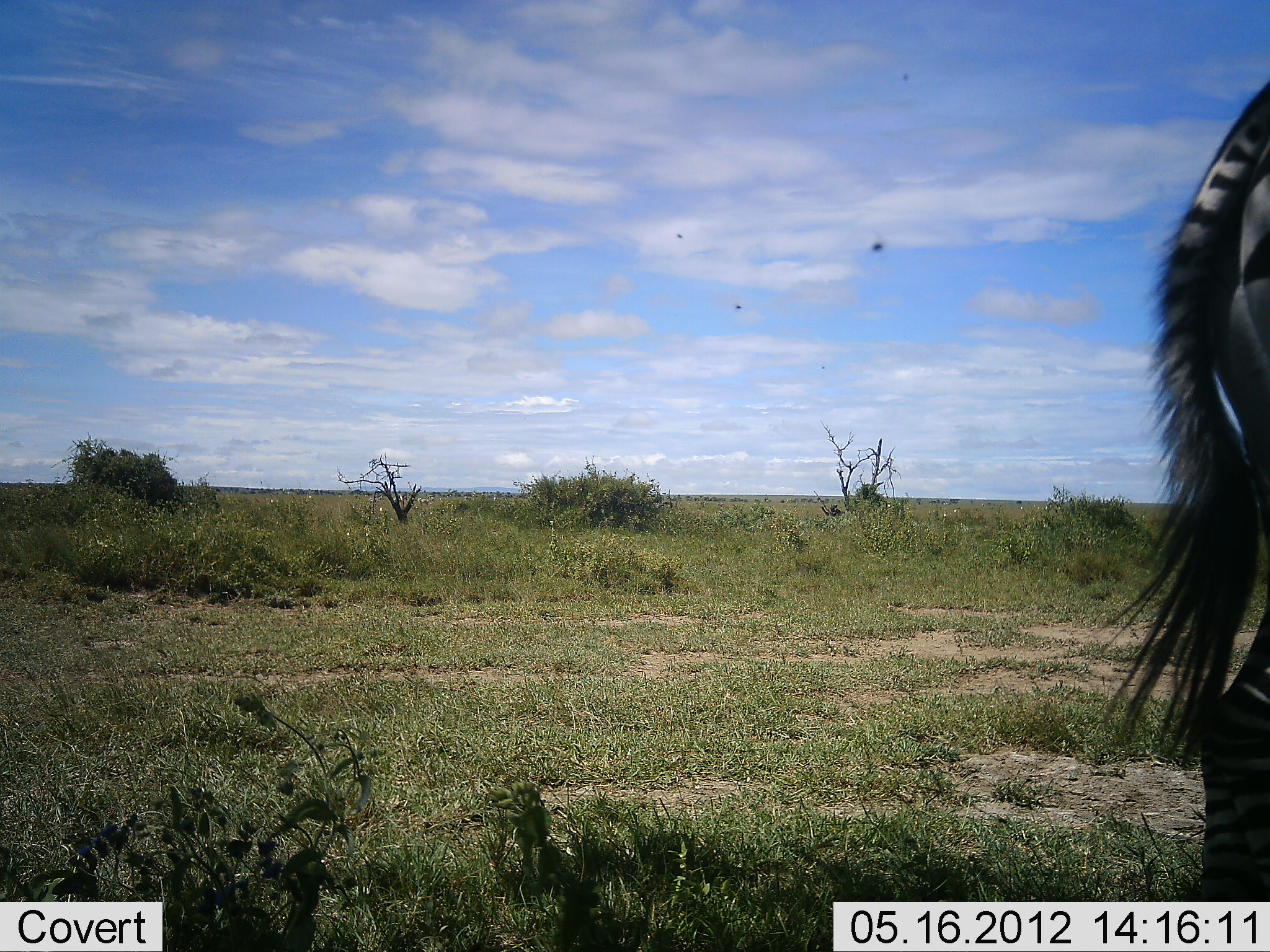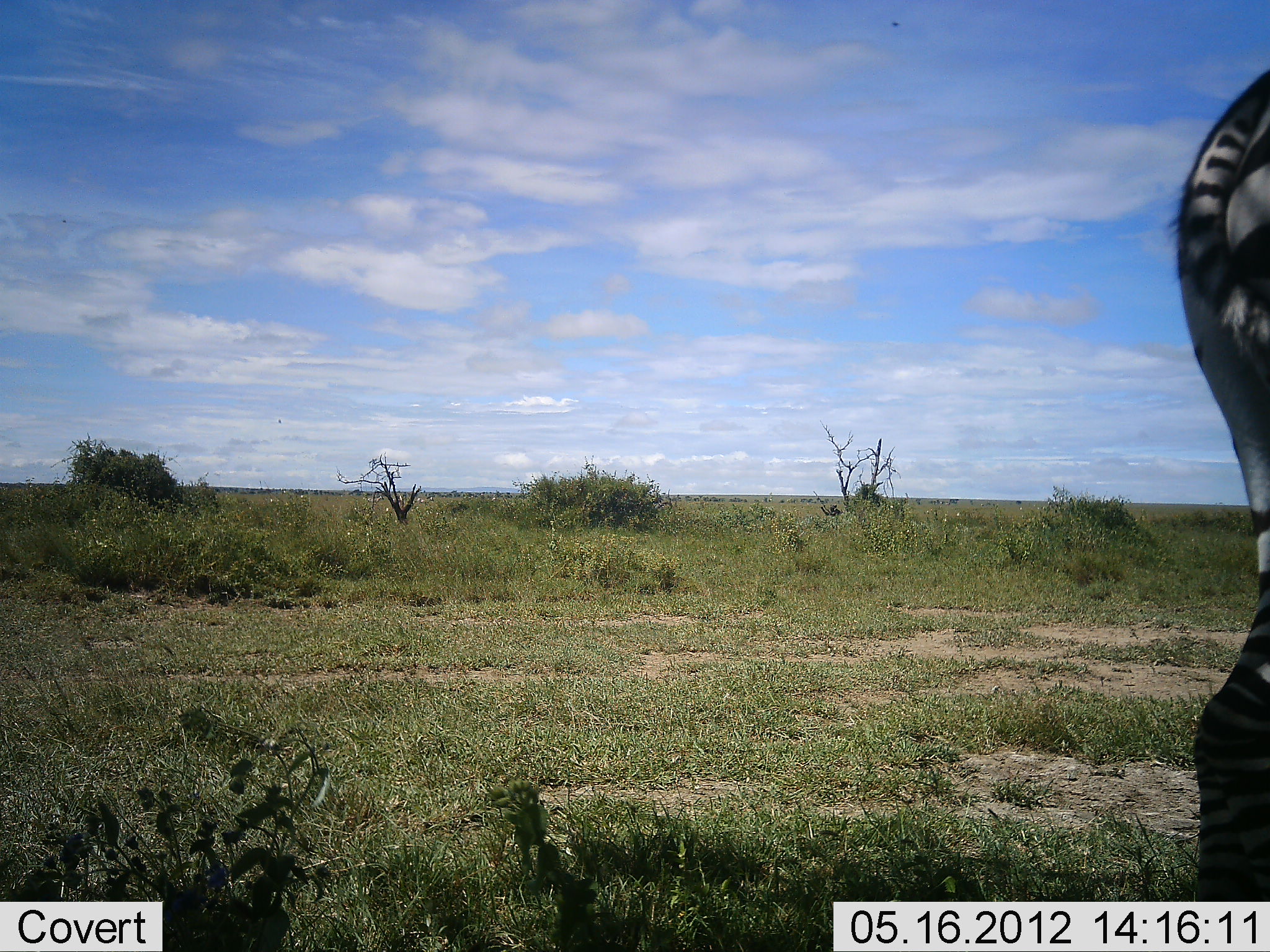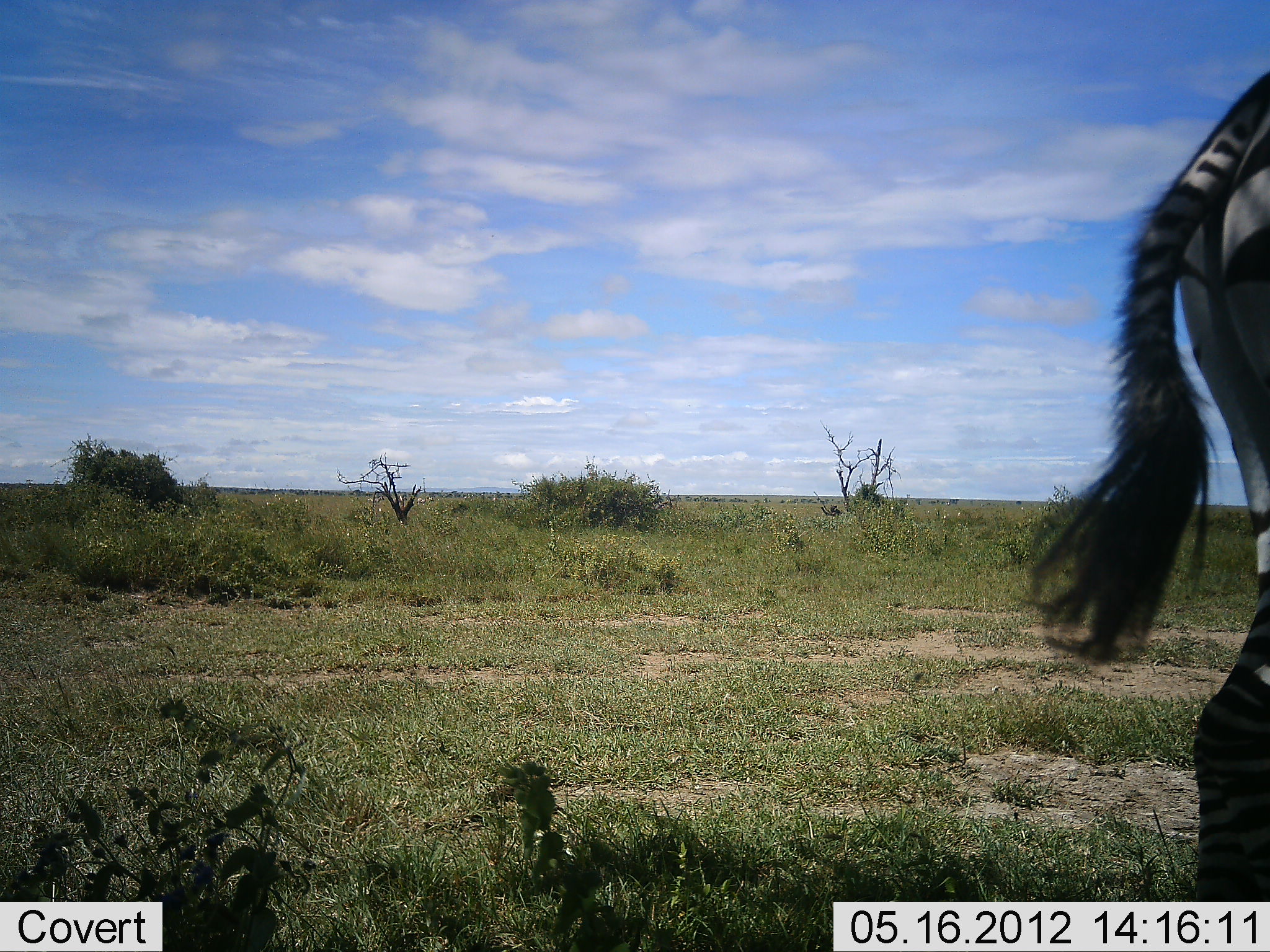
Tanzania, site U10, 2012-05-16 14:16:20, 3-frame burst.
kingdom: Animalia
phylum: Chordata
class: Mammalia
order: Perissodactyla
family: Equidae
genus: Equus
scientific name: Equus quagga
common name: plains zebra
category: zebra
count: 1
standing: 80%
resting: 0%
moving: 20%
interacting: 0%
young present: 0%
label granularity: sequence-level